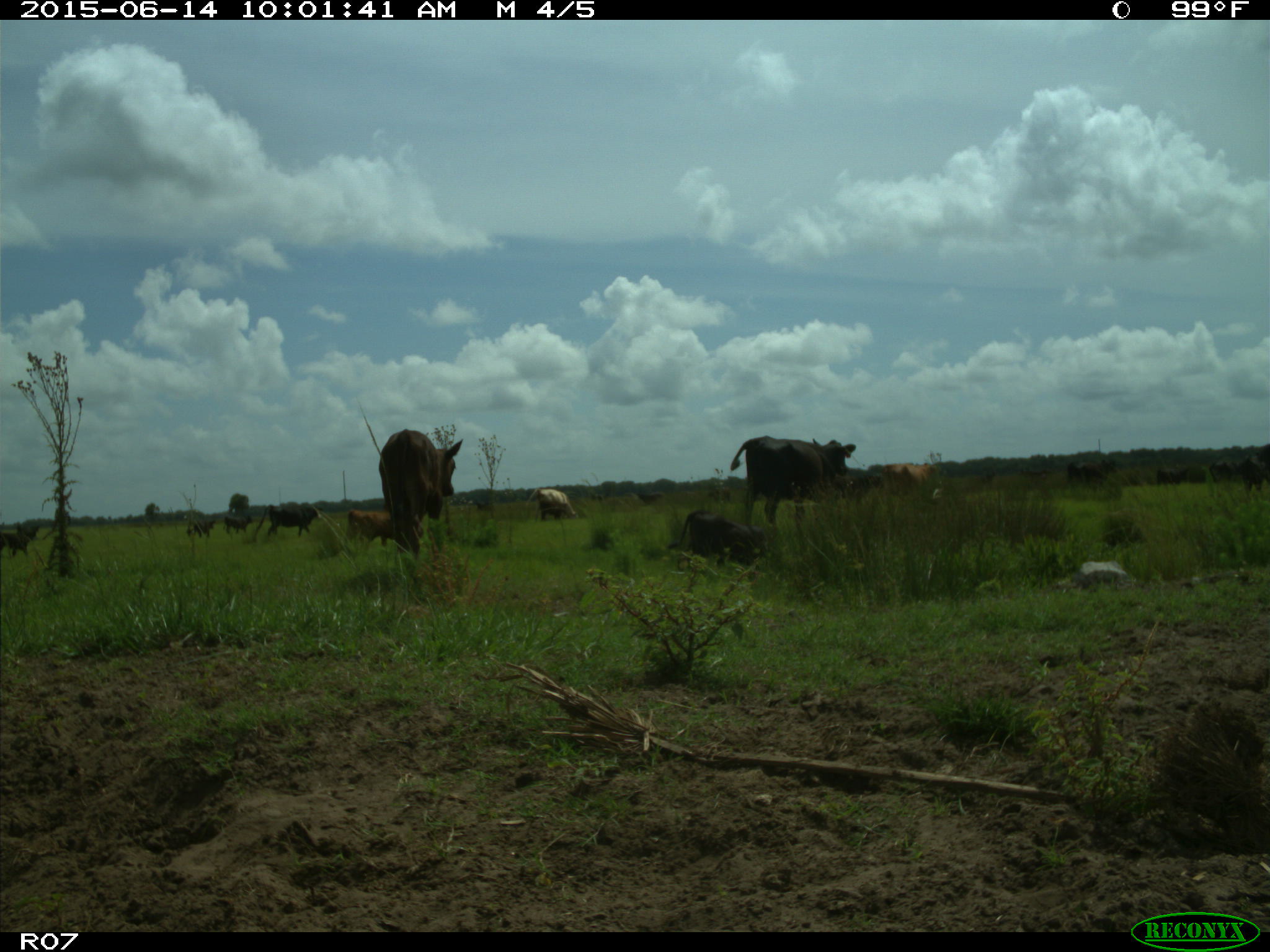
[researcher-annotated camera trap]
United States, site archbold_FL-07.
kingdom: Animalia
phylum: Chordata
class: Mammalia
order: Artiodactyla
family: Bovidae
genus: Bos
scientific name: Bos taurus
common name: domestic cow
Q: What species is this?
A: Bos taurus (domestic cow).